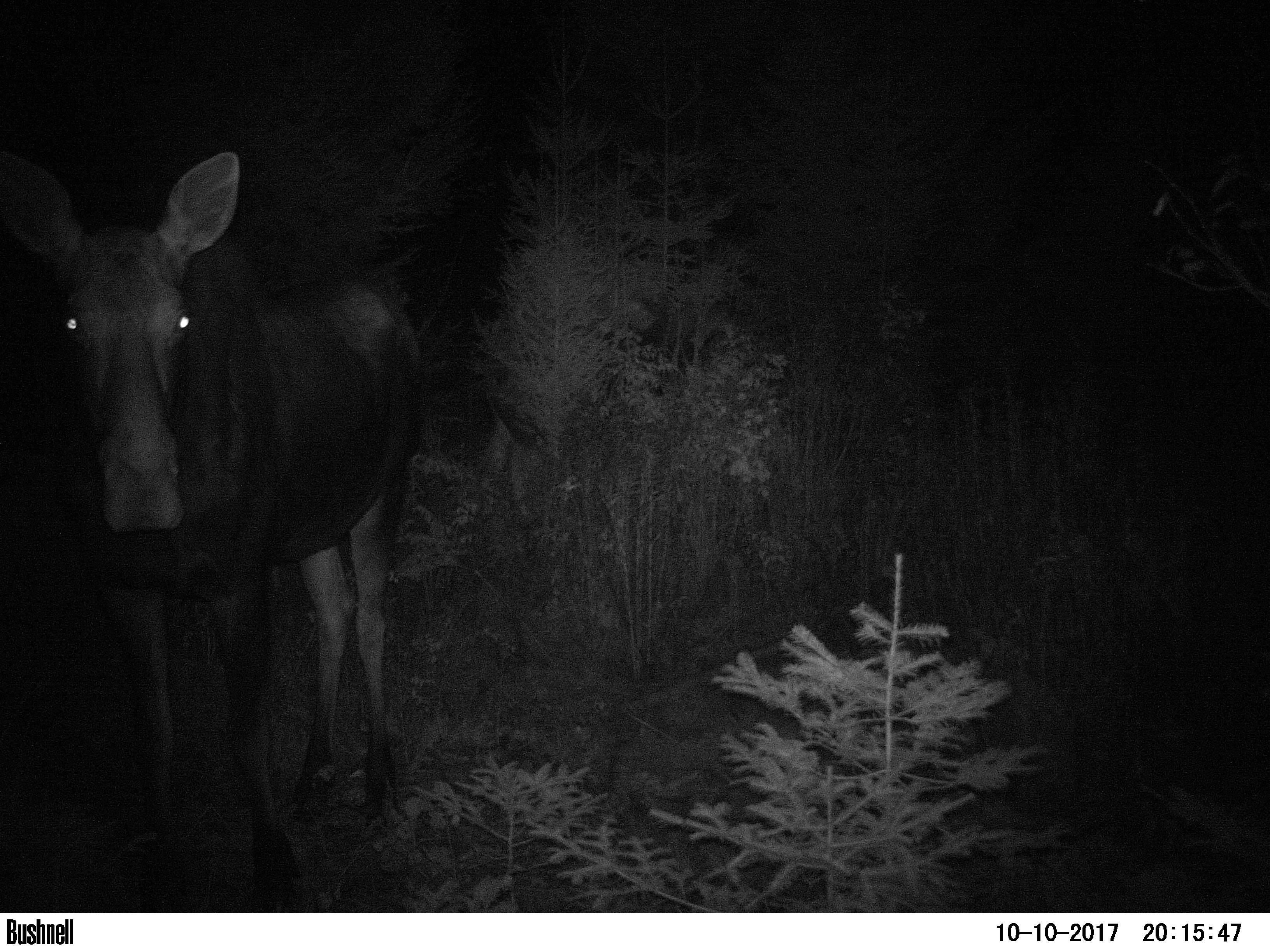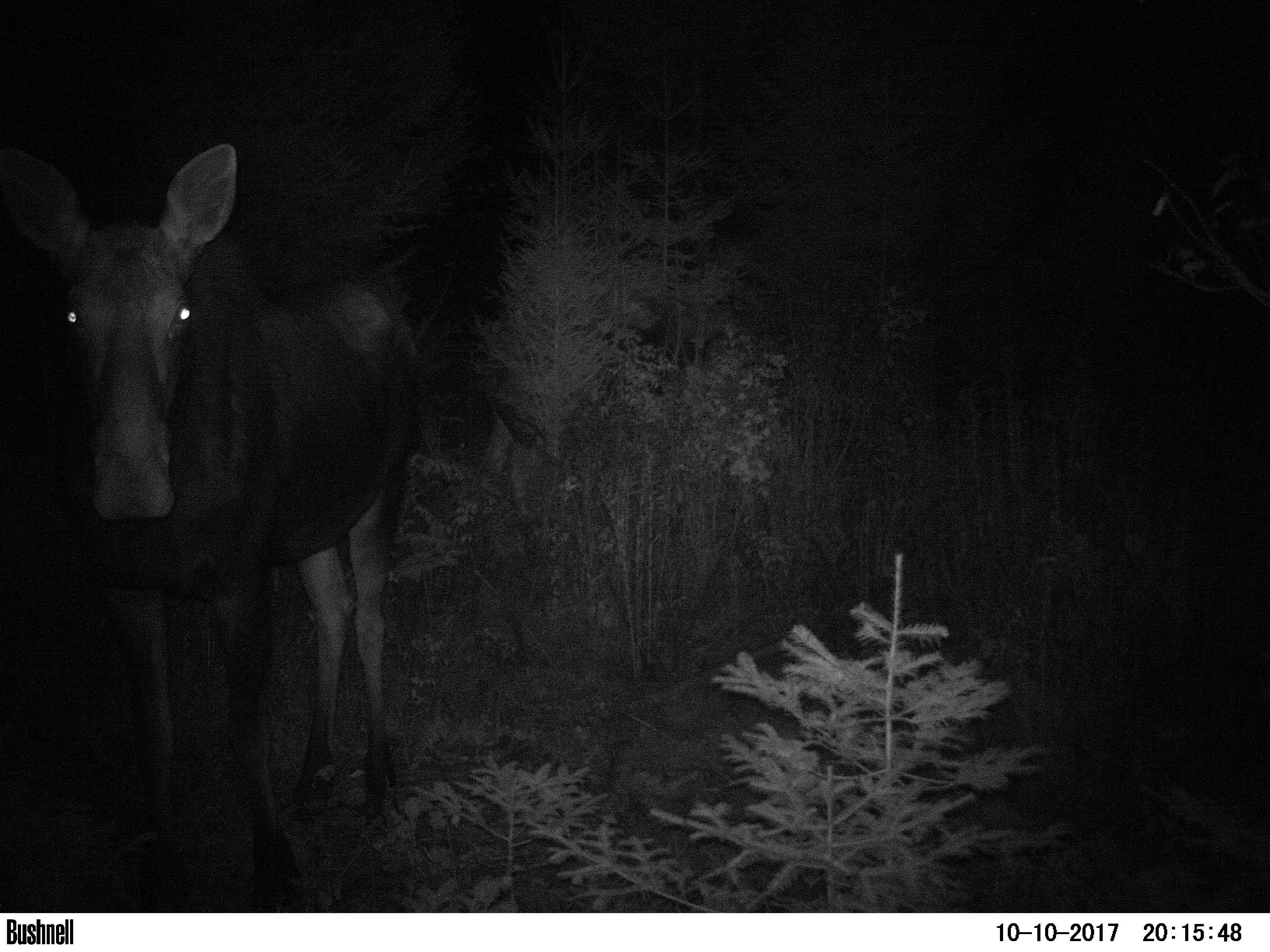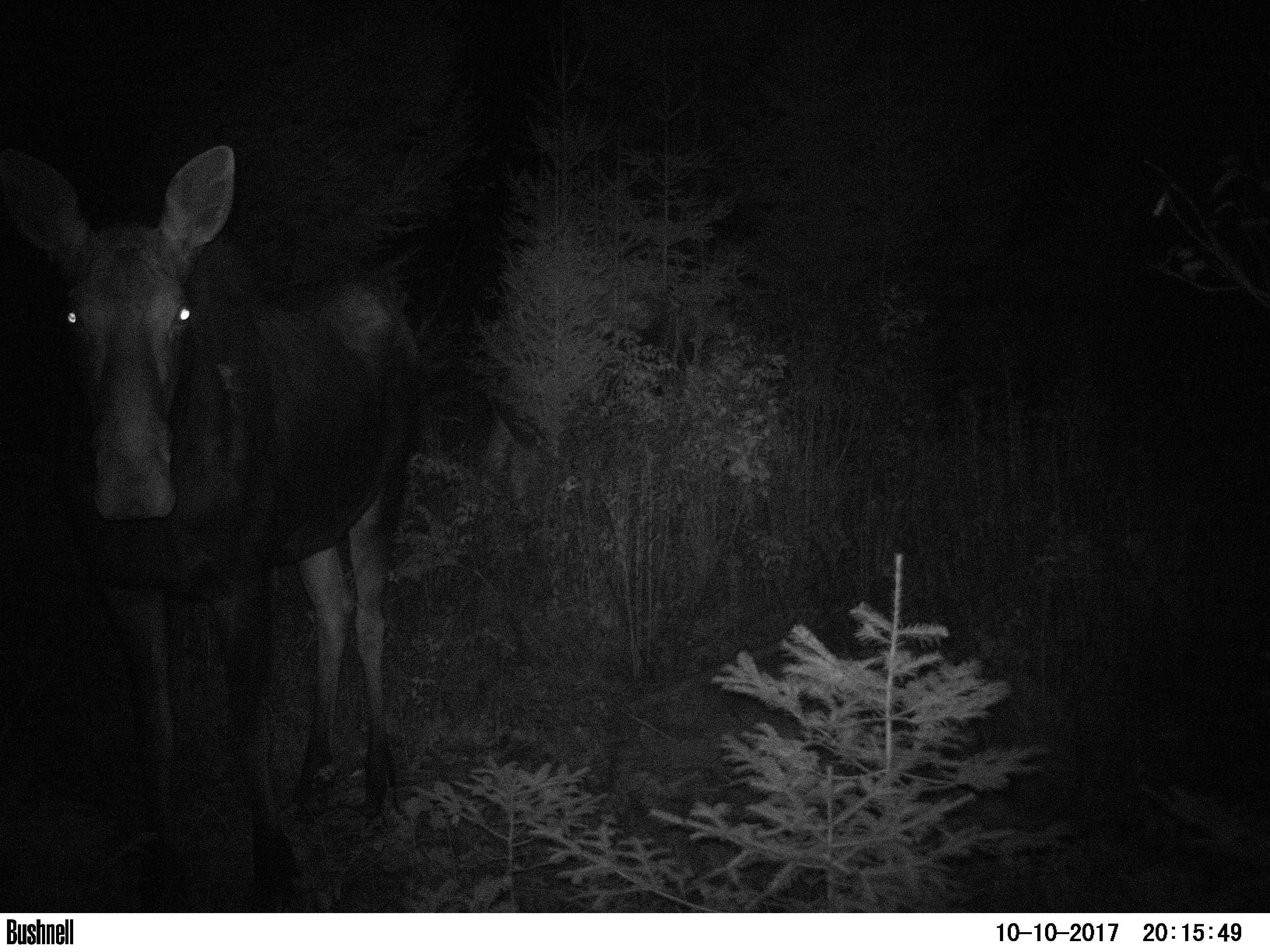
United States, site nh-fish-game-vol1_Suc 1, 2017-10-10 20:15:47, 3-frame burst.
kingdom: Animalia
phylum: Chordata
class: Mammalia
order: Artiodactyla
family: Cervidae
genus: Alces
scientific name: Alces alces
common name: moose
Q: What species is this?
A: Moose (Alces alces).